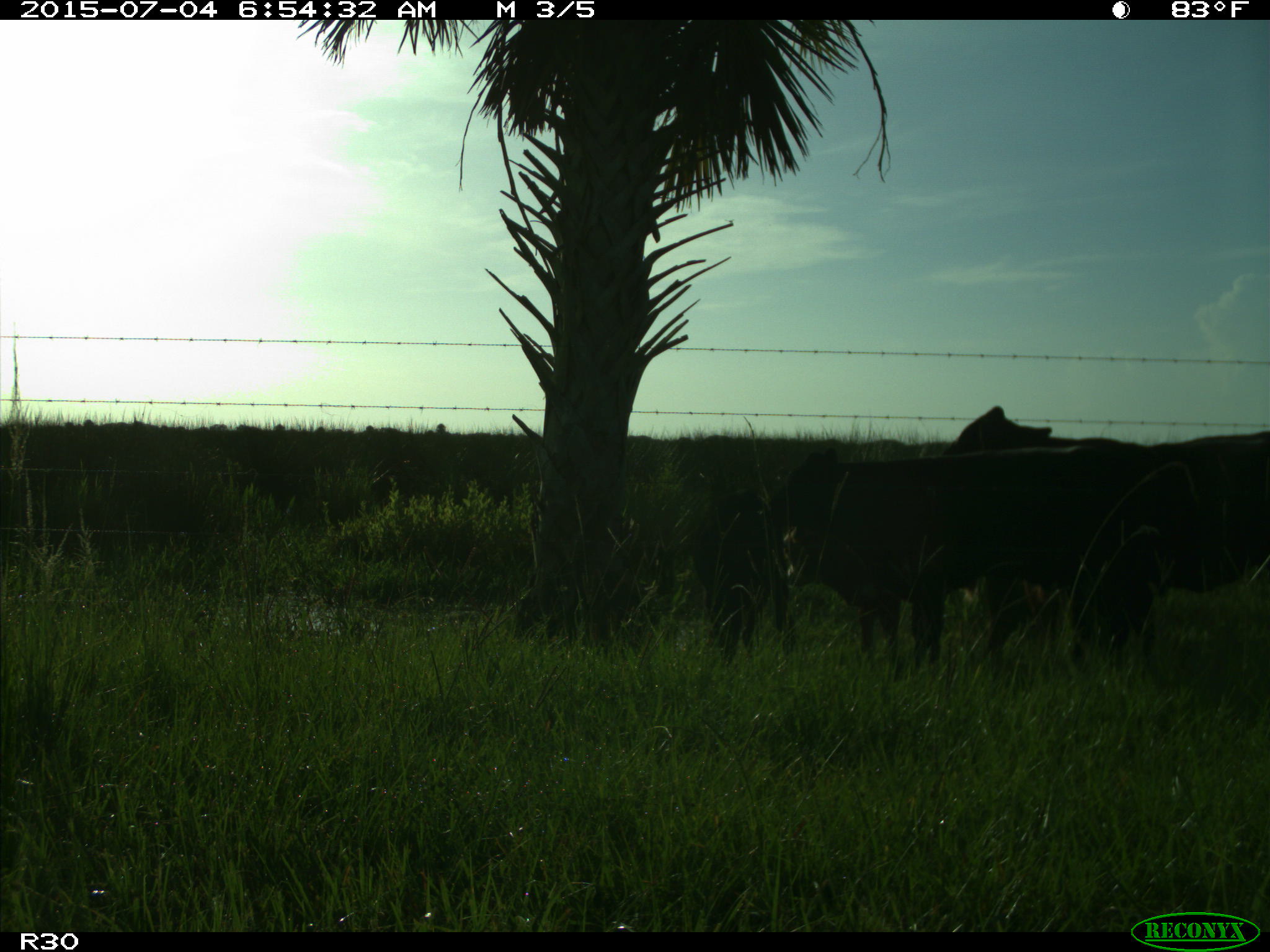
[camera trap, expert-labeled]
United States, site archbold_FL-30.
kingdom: Animalia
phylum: Chordata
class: Mammalia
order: Artiodactyla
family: Bovidae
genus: Bos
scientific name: Bos taurus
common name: domestic cow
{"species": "Bos taurus (domestic cow)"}